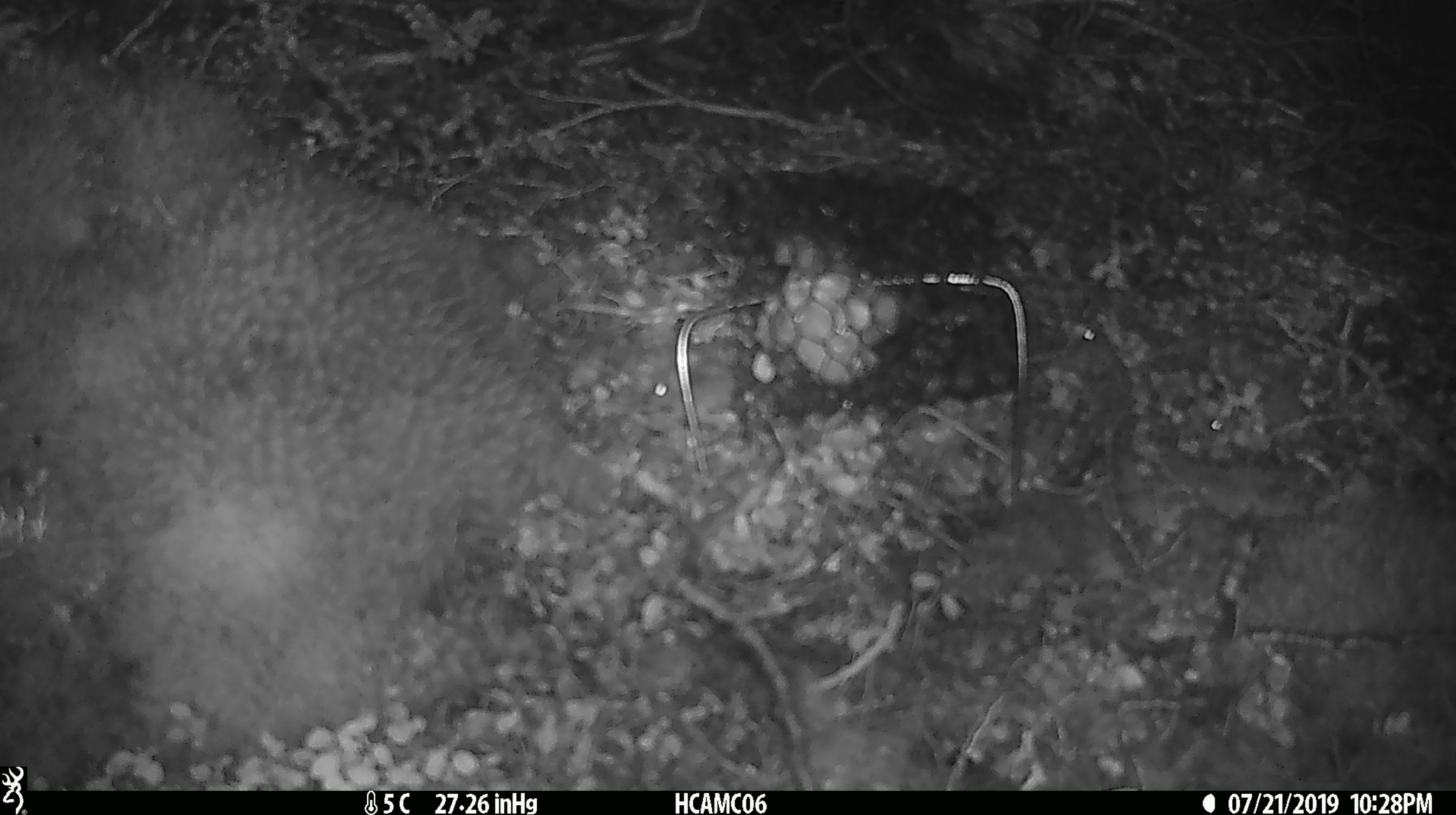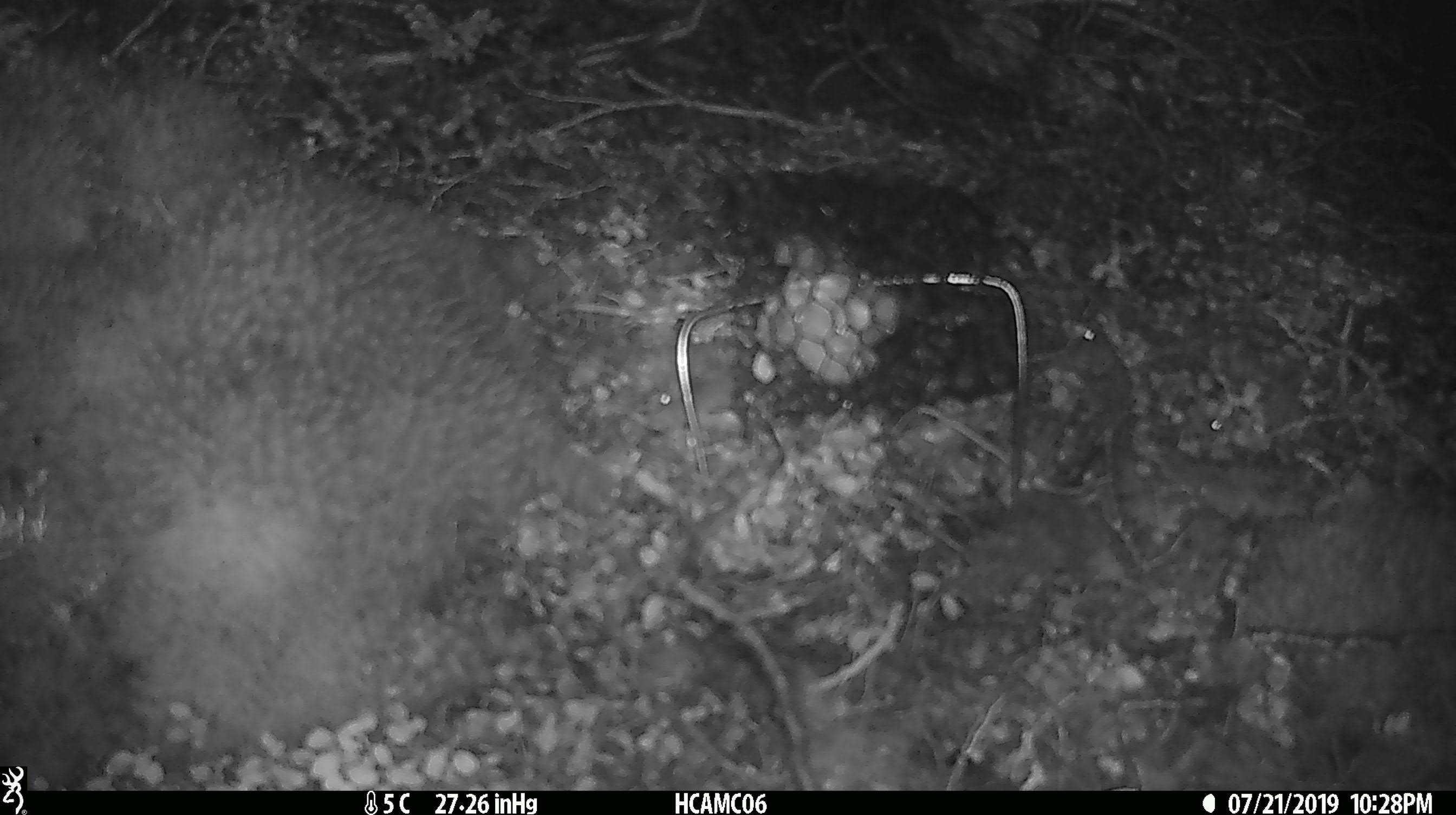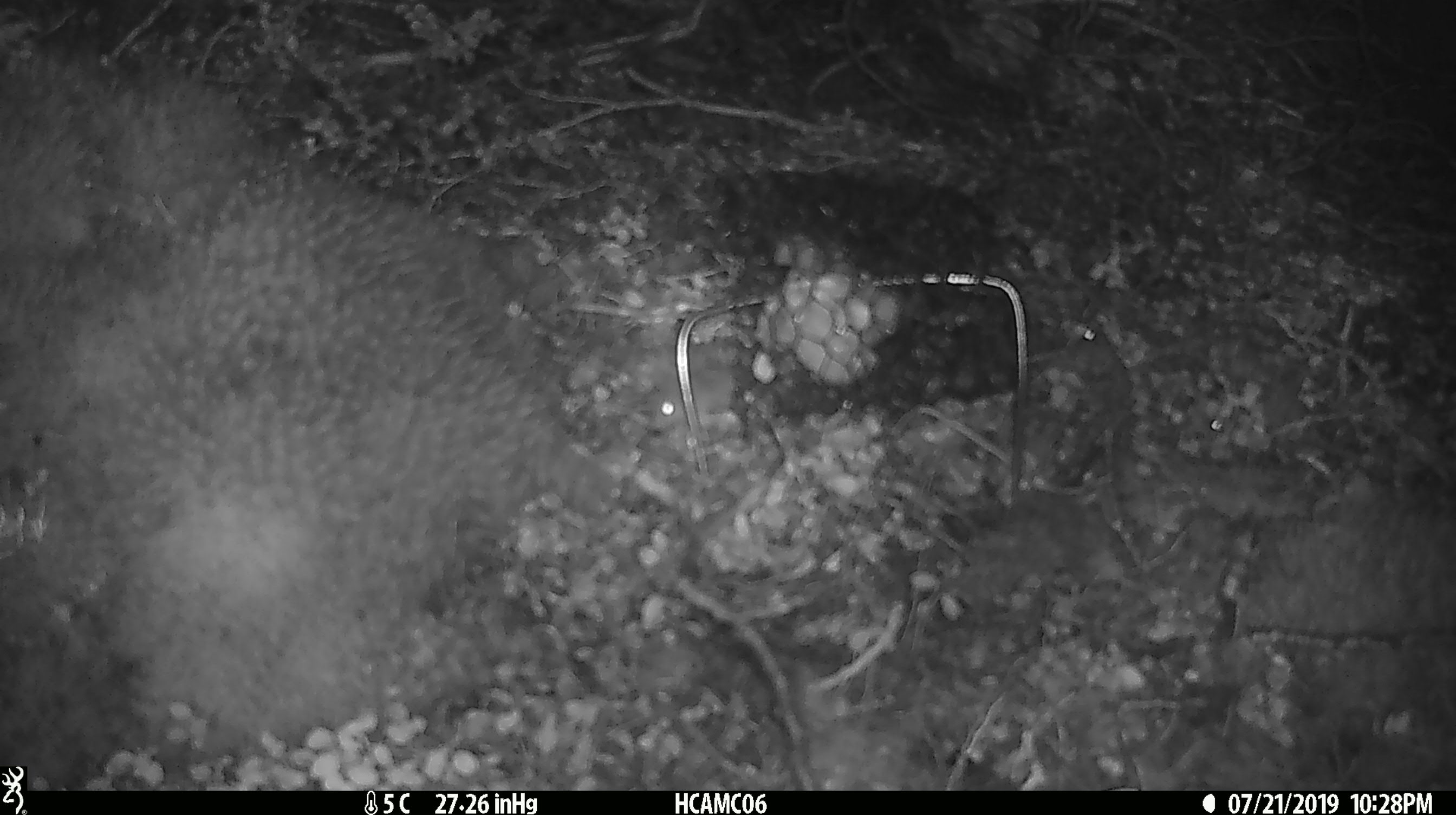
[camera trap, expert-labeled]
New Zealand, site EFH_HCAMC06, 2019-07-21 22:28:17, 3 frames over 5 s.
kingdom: Animalia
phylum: Chordata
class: Mammalia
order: Rodentia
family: Muridae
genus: Mus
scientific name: Mus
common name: mouse